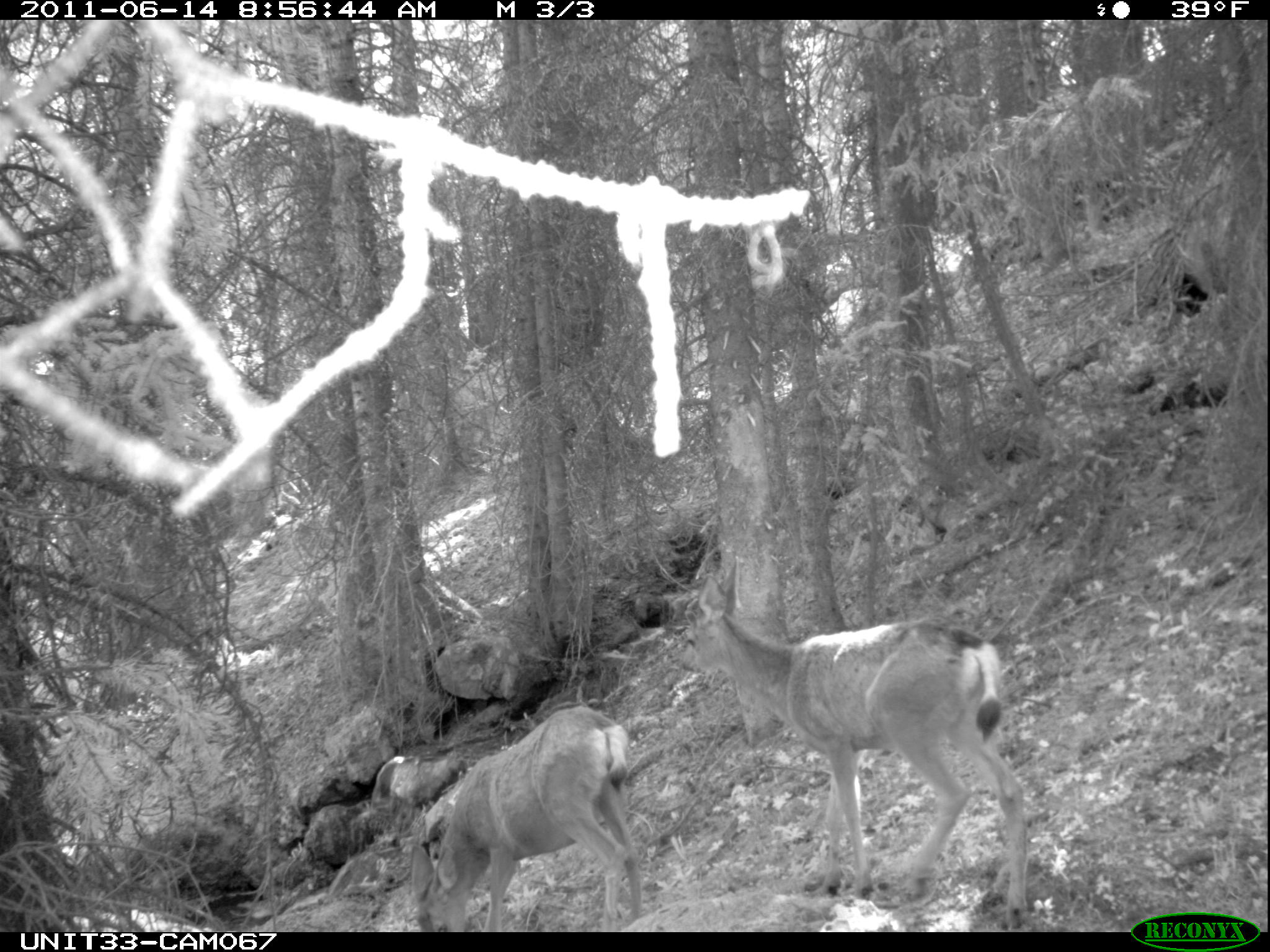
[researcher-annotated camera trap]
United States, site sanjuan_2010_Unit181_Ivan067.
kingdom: Animalia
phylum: Chordata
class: Mammalia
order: Artiodactyla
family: Cervidae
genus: Odocoileus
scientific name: Odocoileus hemionus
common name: mule deer